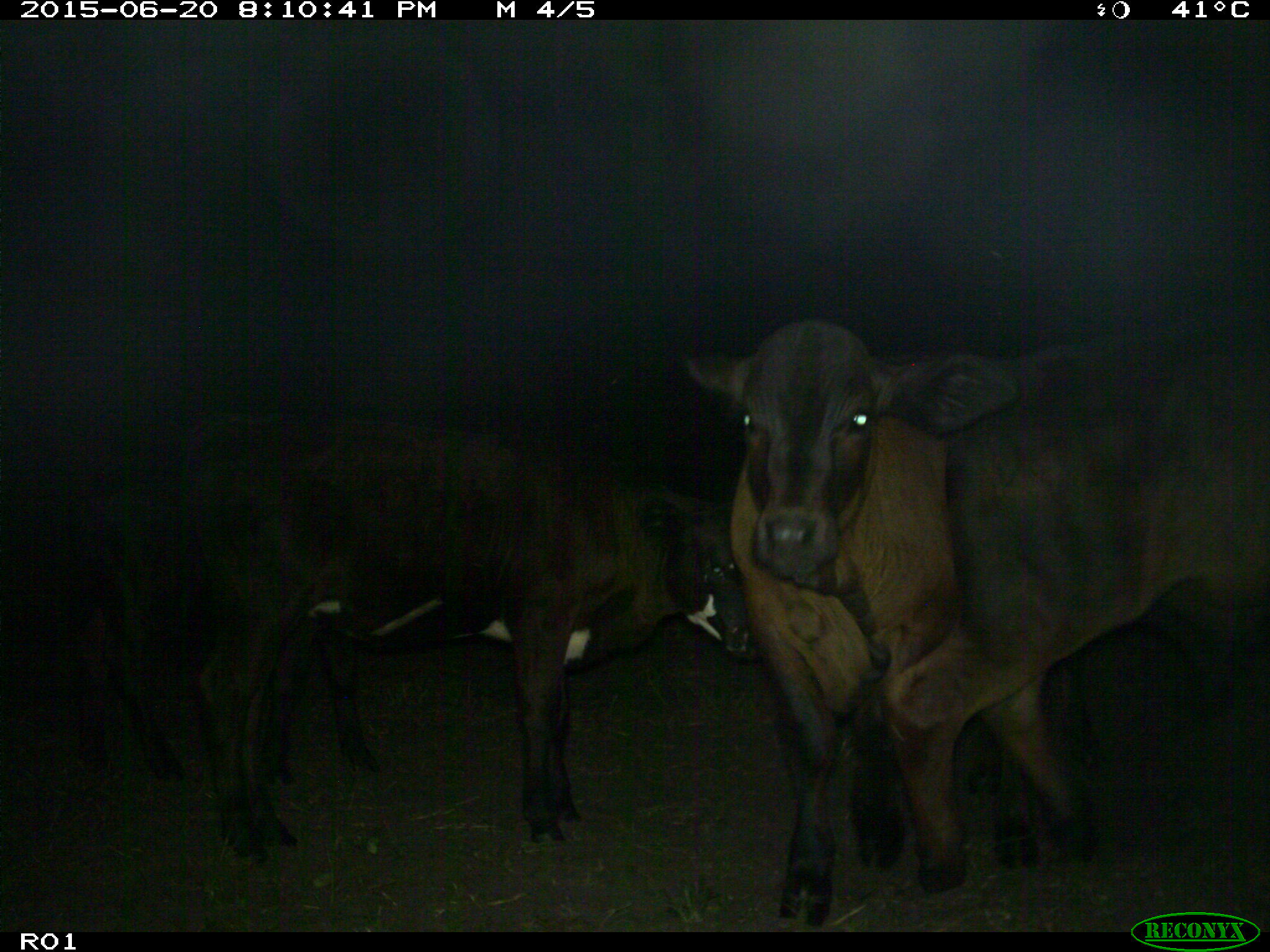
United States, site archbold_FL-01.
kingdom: Animalia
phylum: Chordata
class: Mammalia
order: Artiodactyla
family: Bovidae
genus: Bos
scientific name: Bos taurus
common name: domestic cow